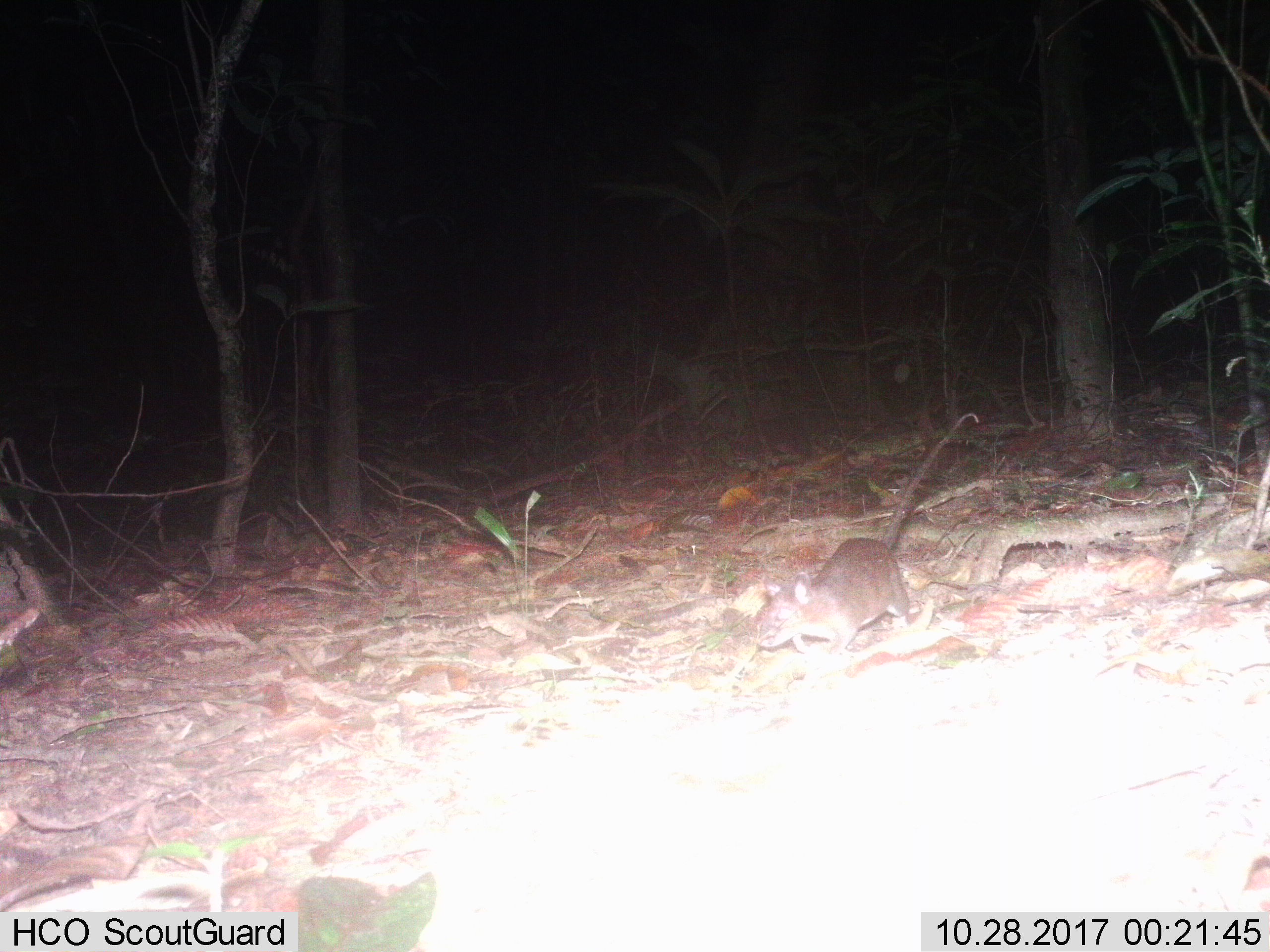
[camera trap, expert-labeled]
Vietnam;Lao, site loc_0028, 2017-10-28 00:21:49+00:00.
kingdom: Animalia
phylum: Chordata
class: Mammalia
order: Rodentia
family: Muridae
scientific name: Muridae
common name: old-world mice and rats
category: unidentified murid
Unidentified murid (old-world mice and rats) (Muridae). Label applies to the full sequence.